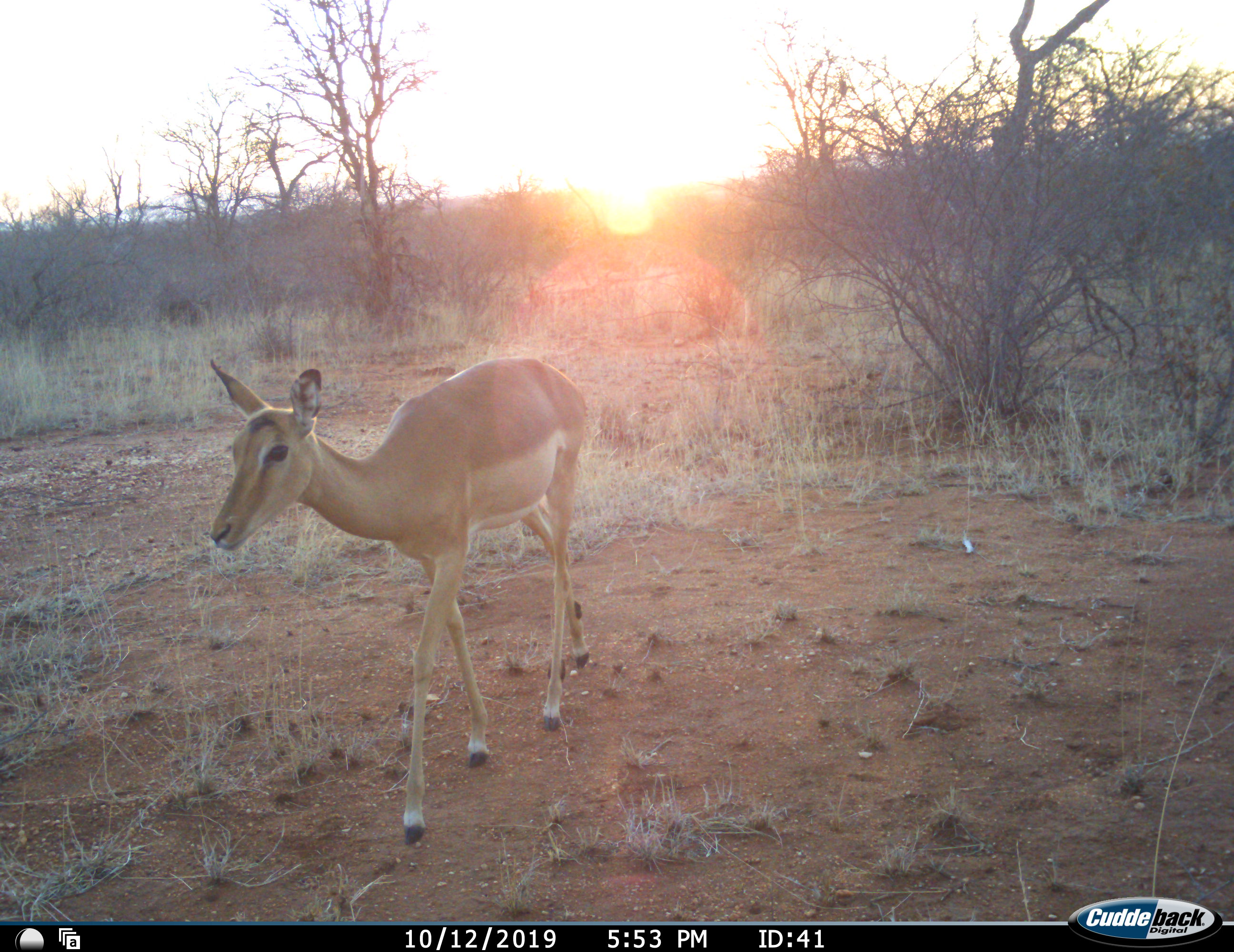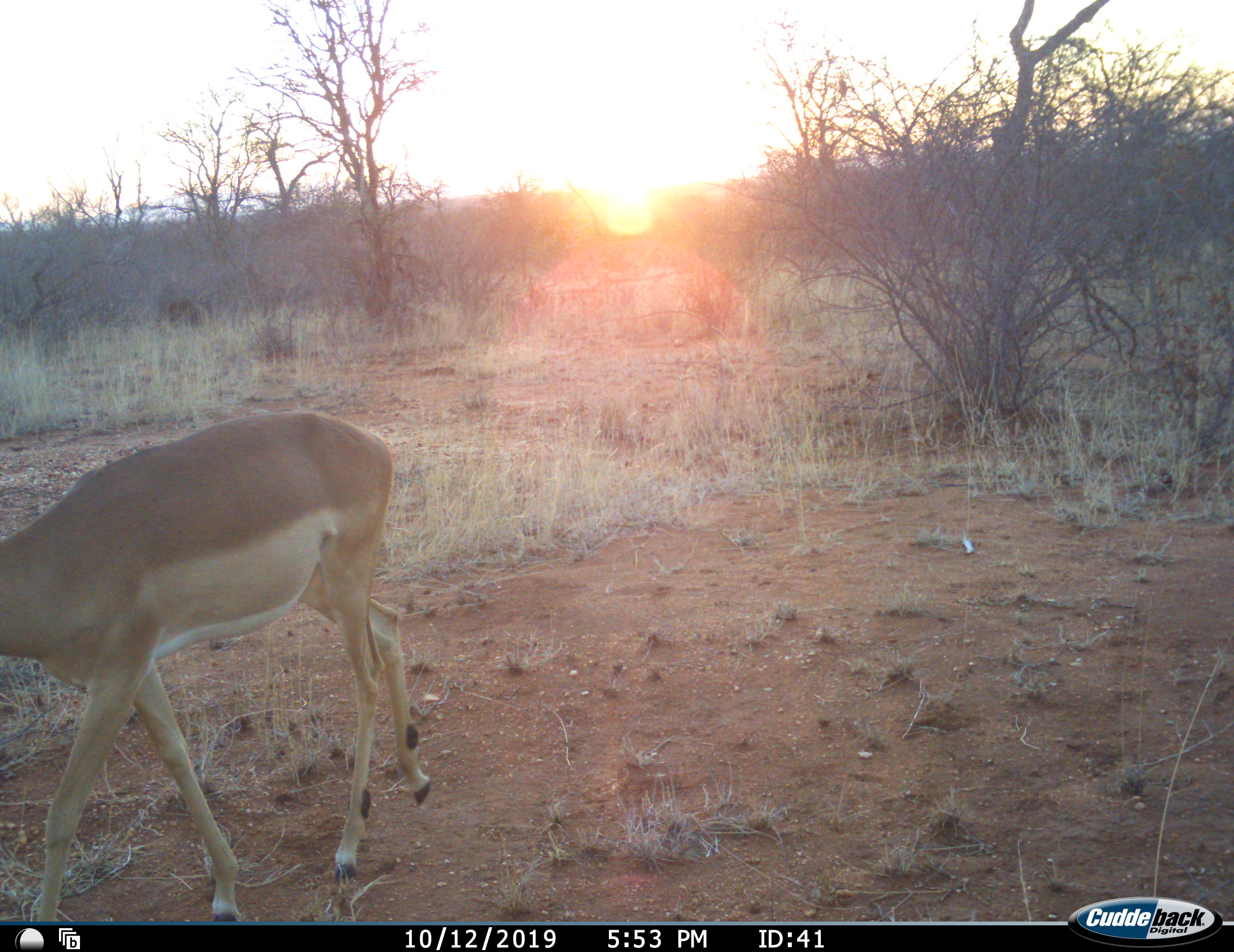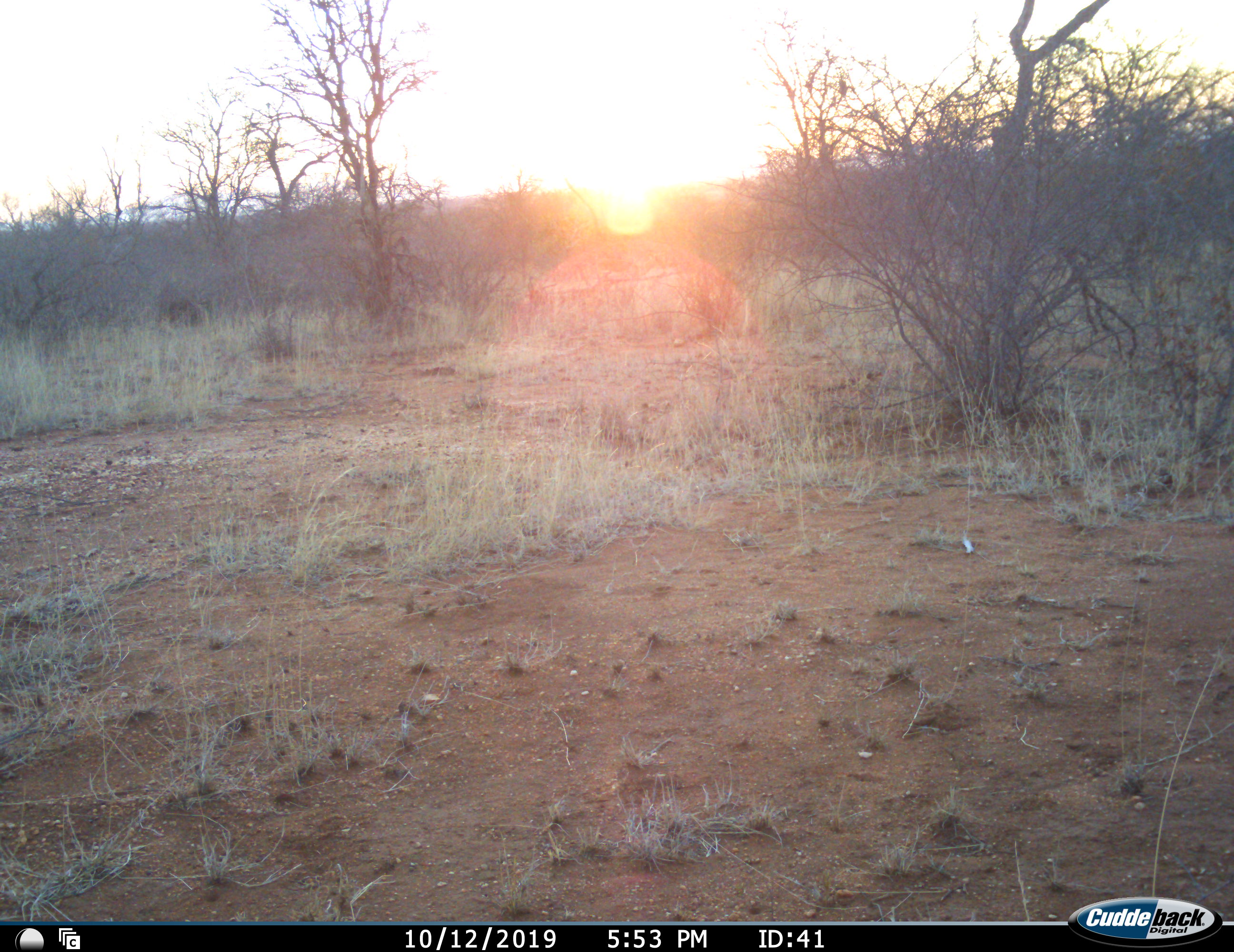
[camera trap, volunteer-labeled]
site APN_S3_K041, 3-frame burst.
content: unidentified animal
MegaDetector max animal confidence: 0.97